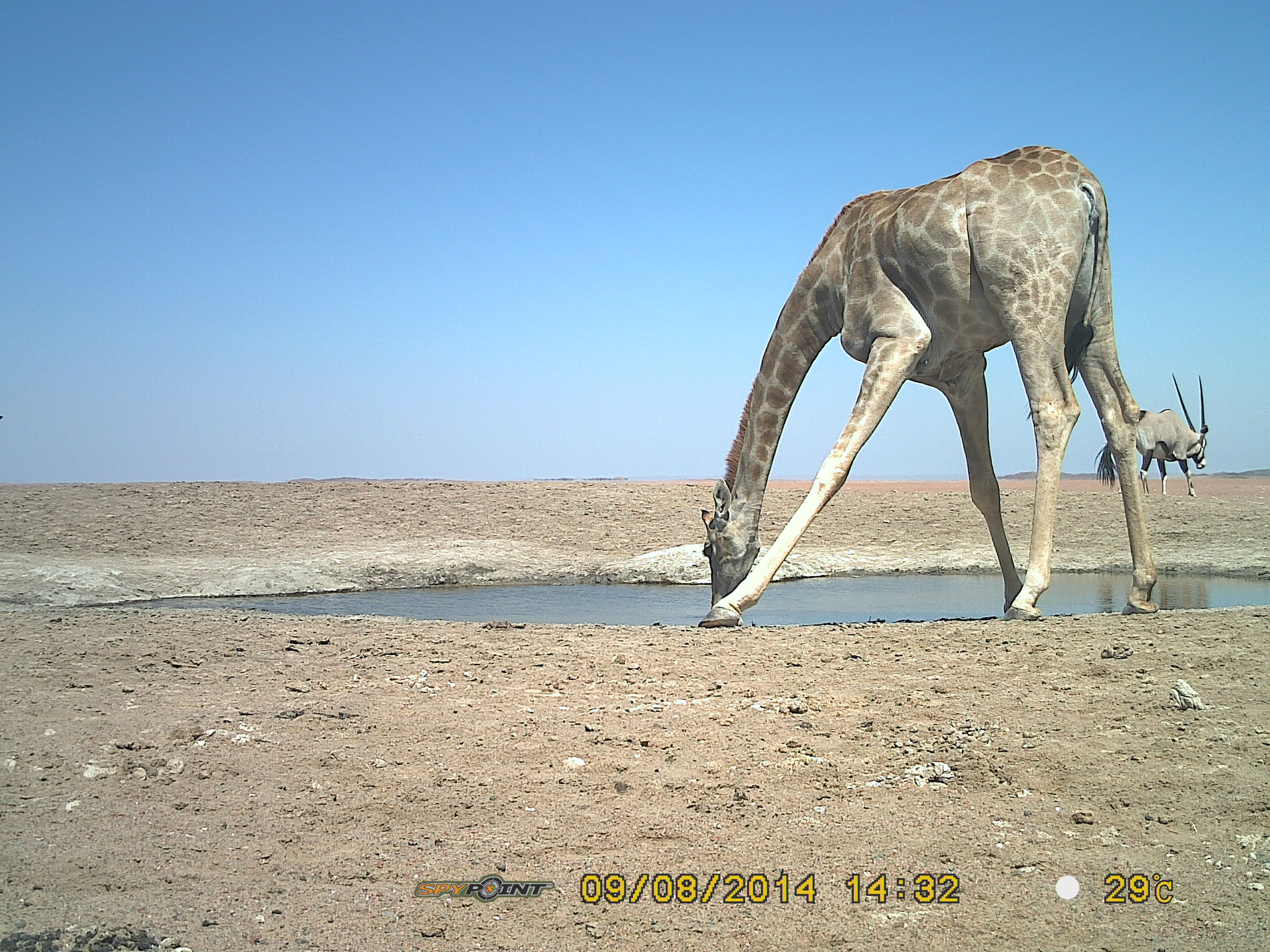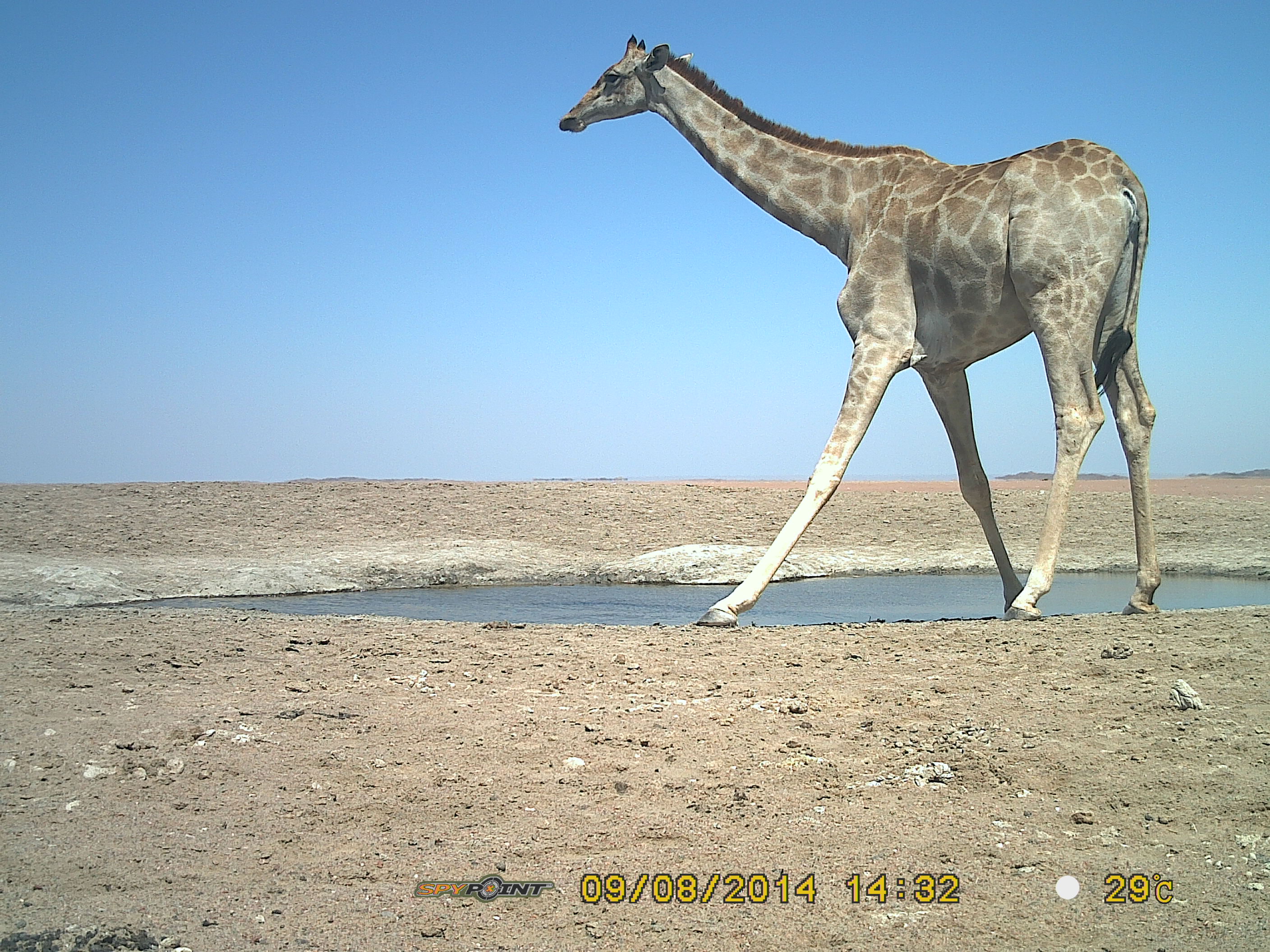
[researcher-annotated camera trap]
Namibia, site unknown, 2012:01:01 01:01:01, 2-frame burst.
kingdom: Animalia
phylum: Chordata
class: Mammalia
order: Artiodactyla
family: Giraffidae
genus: Giraffa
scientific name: Giraffa camelopardalis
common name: giraffe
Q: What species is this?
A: Giraffa camelopardalis (giraffe).